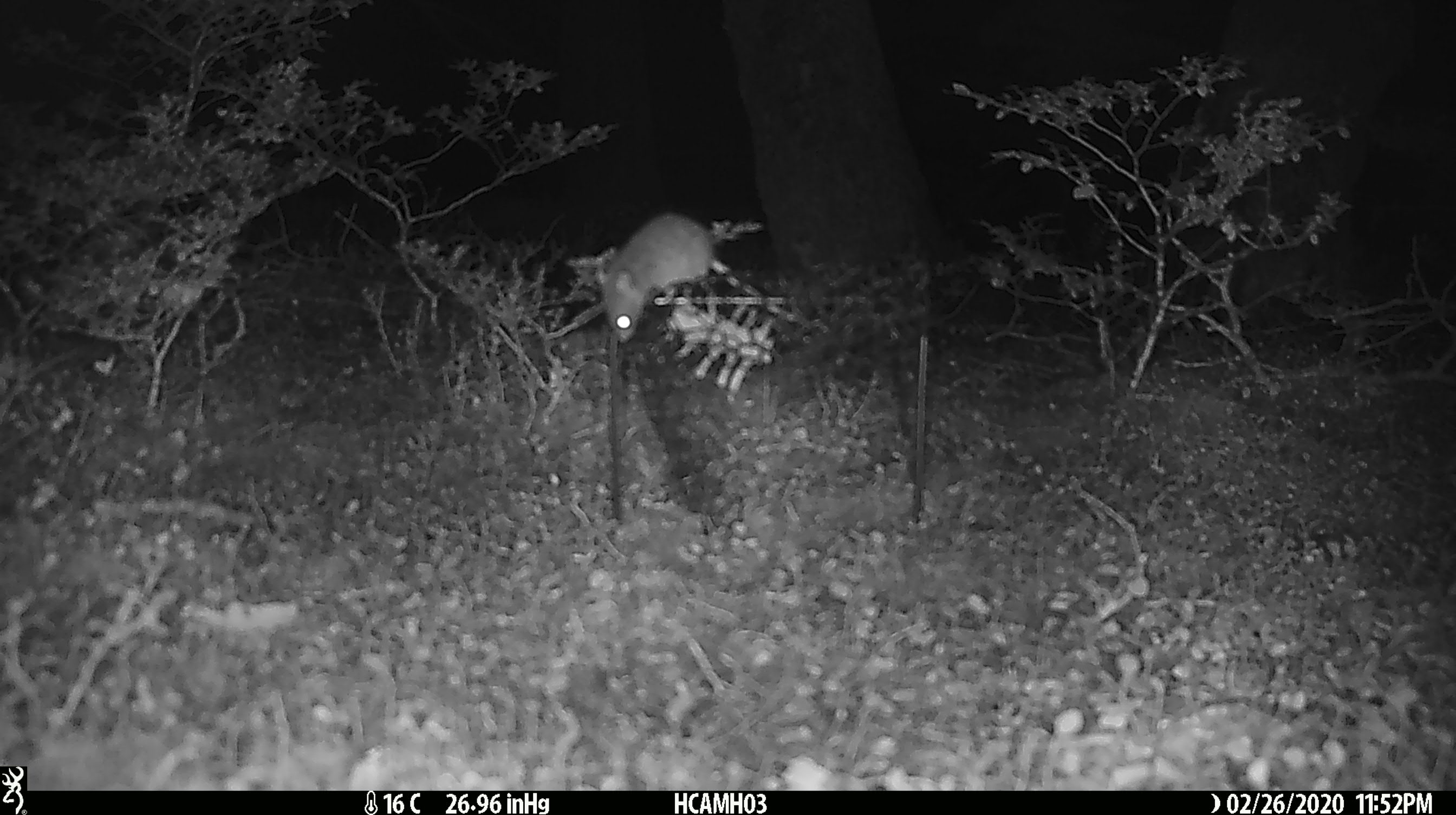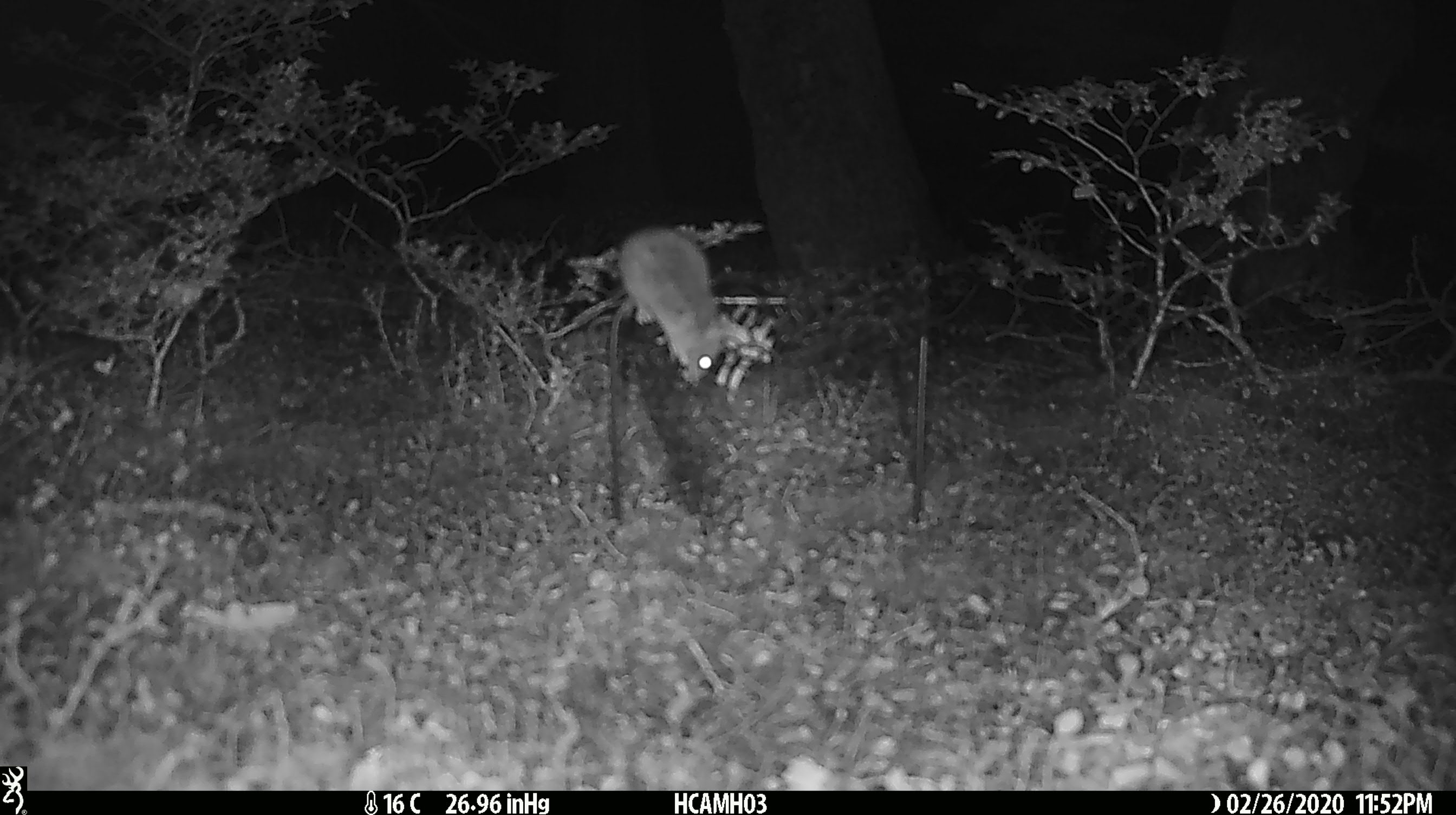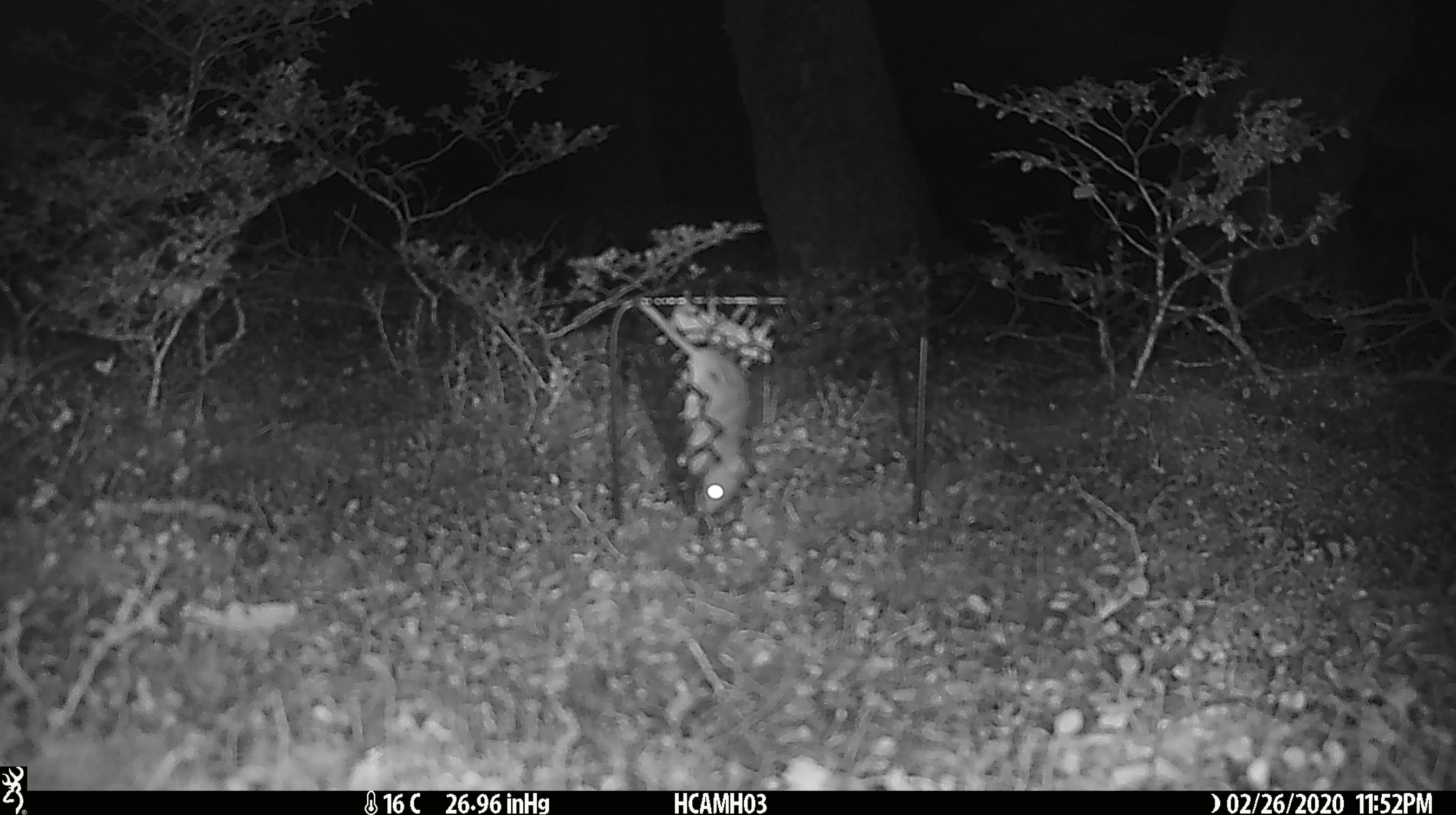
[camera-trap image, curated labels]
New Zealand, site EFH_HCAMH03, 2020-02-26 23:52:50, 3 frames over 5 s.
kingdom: Animalia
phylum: Chordata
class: Mammalia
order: Rodentia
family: Muridae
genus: Mus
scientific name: Mus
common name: mouse